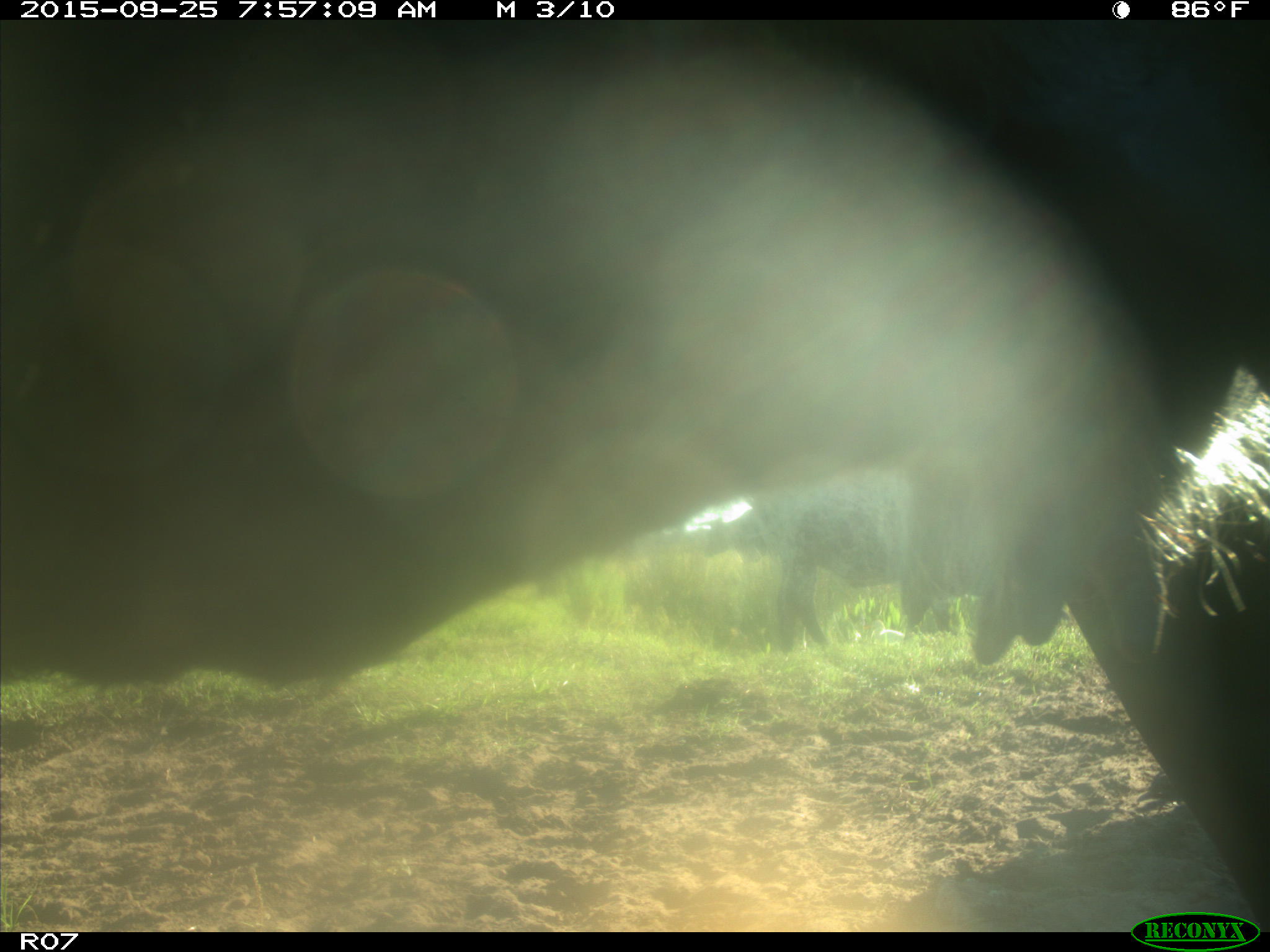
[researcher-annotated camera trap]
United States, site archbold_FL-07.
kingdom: Animalia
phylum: Chordata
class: Mammalia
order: Artiodactyla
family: Bovidae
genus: Bos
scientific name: Bos taurus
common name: domestic cow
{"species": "Bos taurus (domestic cow)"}